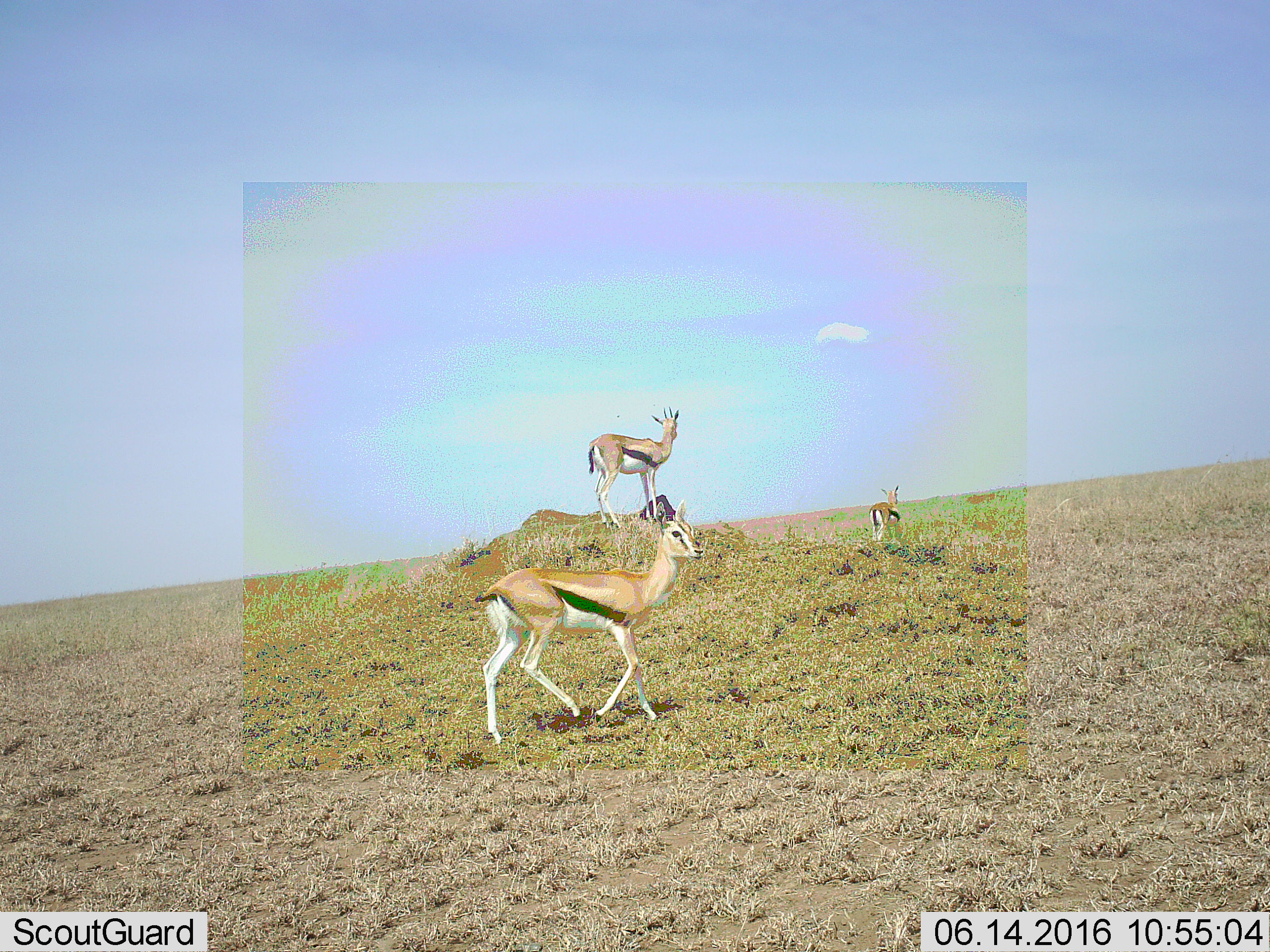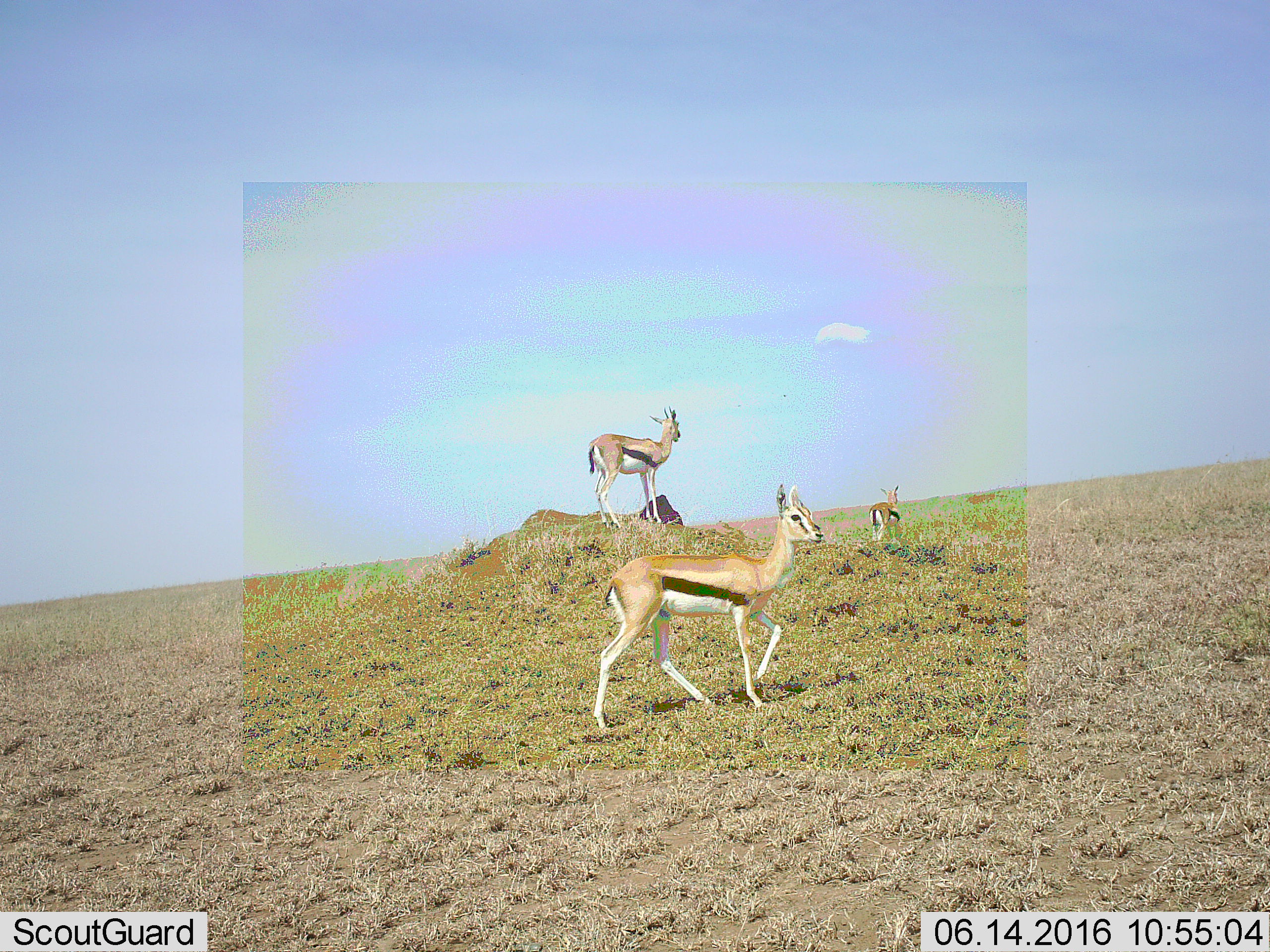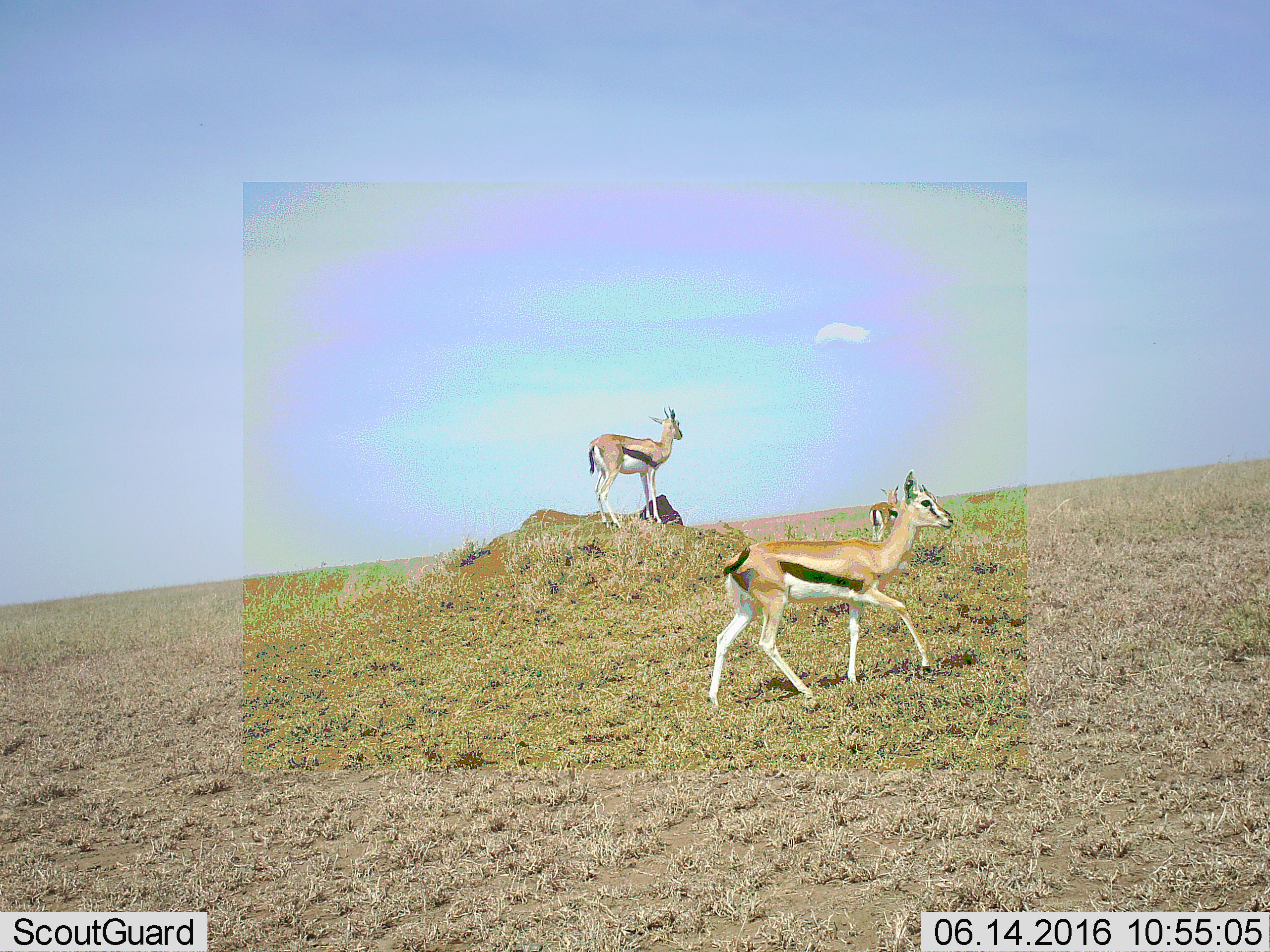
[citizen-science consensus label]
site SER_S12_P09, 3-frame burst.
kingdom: Animalia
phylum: Chordata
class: Mammalia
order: Artiodactyla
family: Bovidae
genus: Eudorcas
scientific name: Eudorcas thomsonii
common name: thomson's gazelle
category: gazellethomsons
Gazellethomsons (thomson's gazelle) (Eudorcas thomsonii), count 3. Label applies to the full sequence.